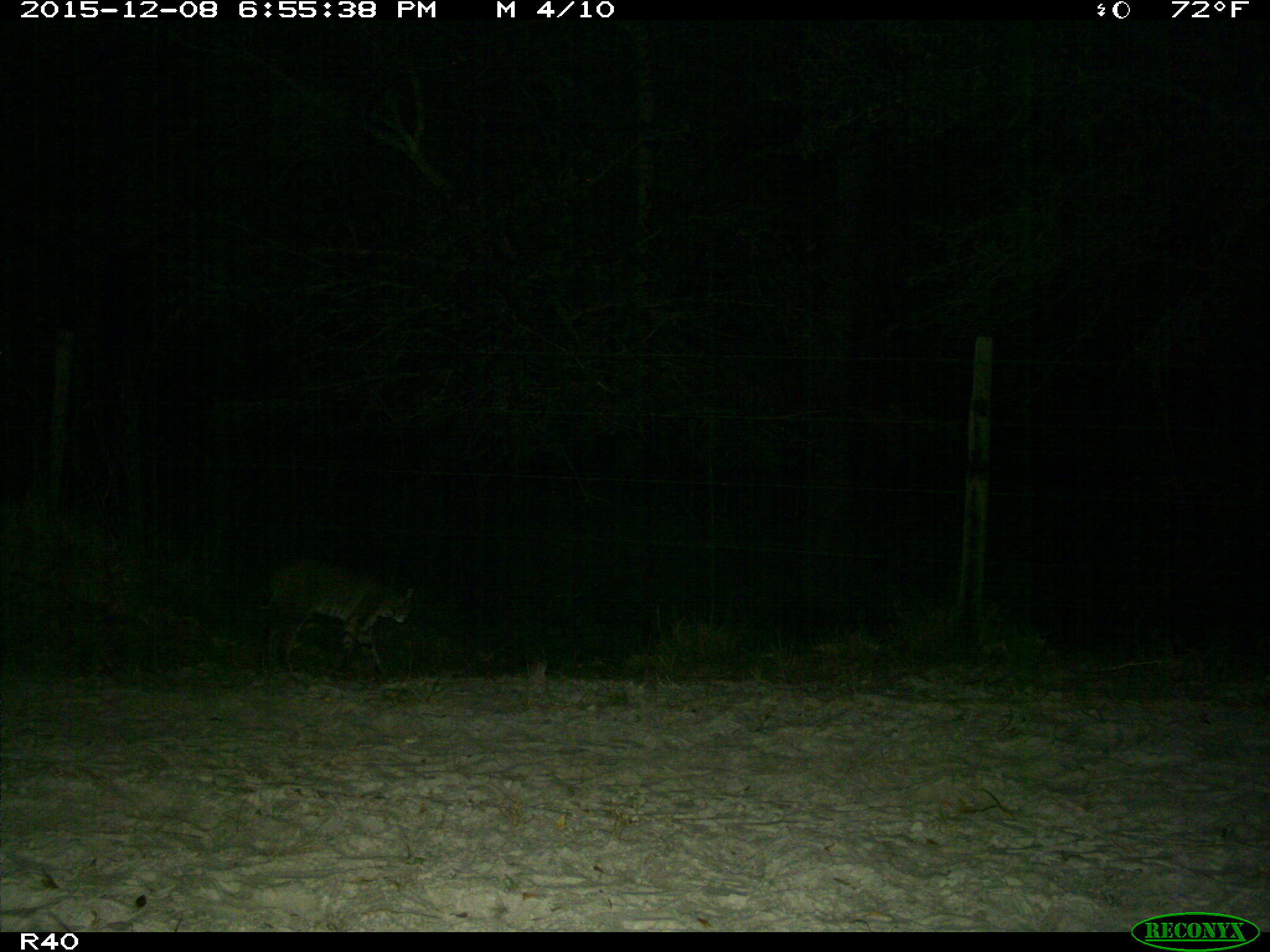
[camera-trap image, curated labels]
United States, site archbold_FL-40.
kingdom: Animalia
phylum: Chordata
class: Mammalia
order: Carnivora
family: Felidae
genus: Lynx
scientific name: Lynx rufus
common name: bobcat